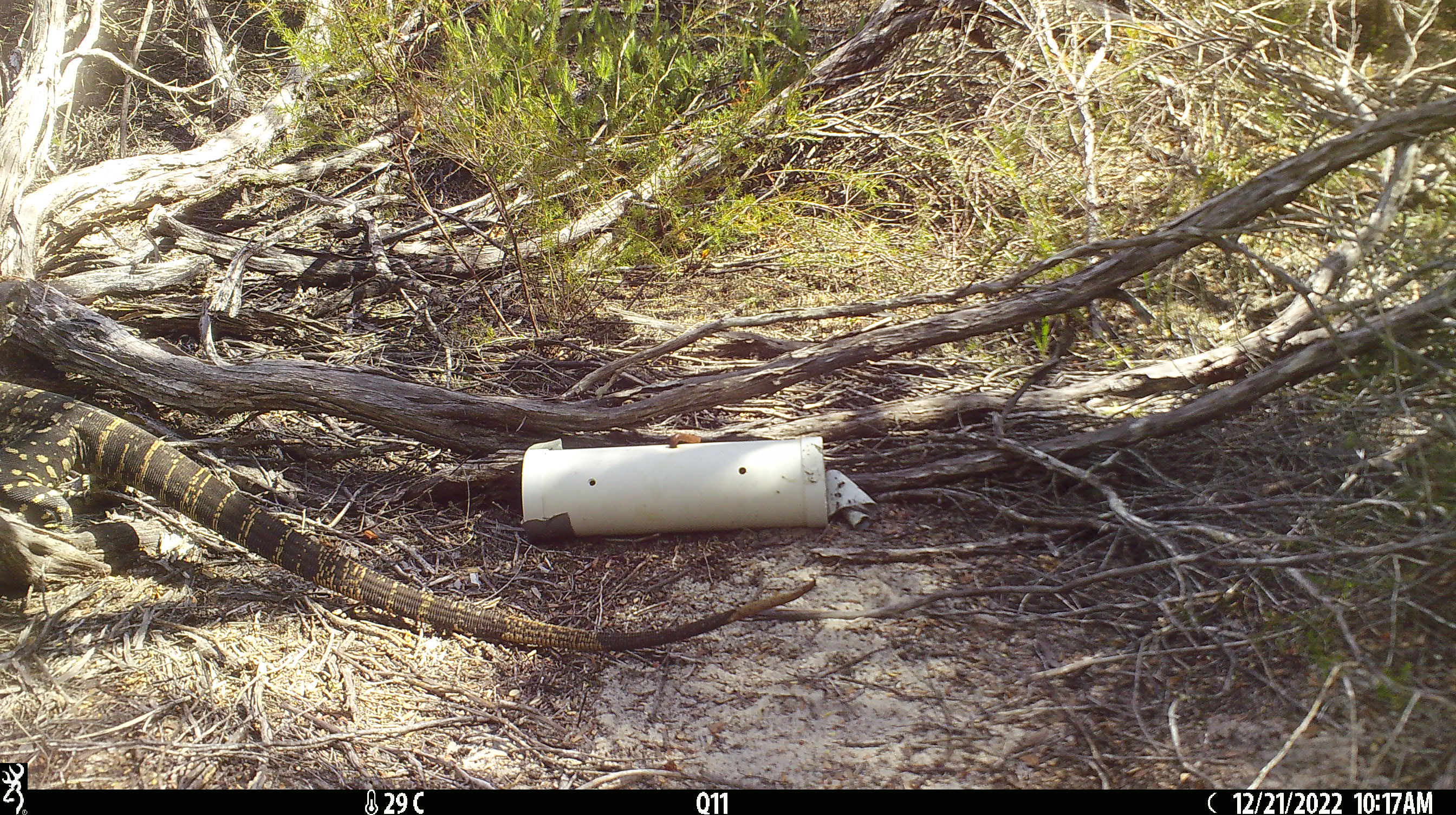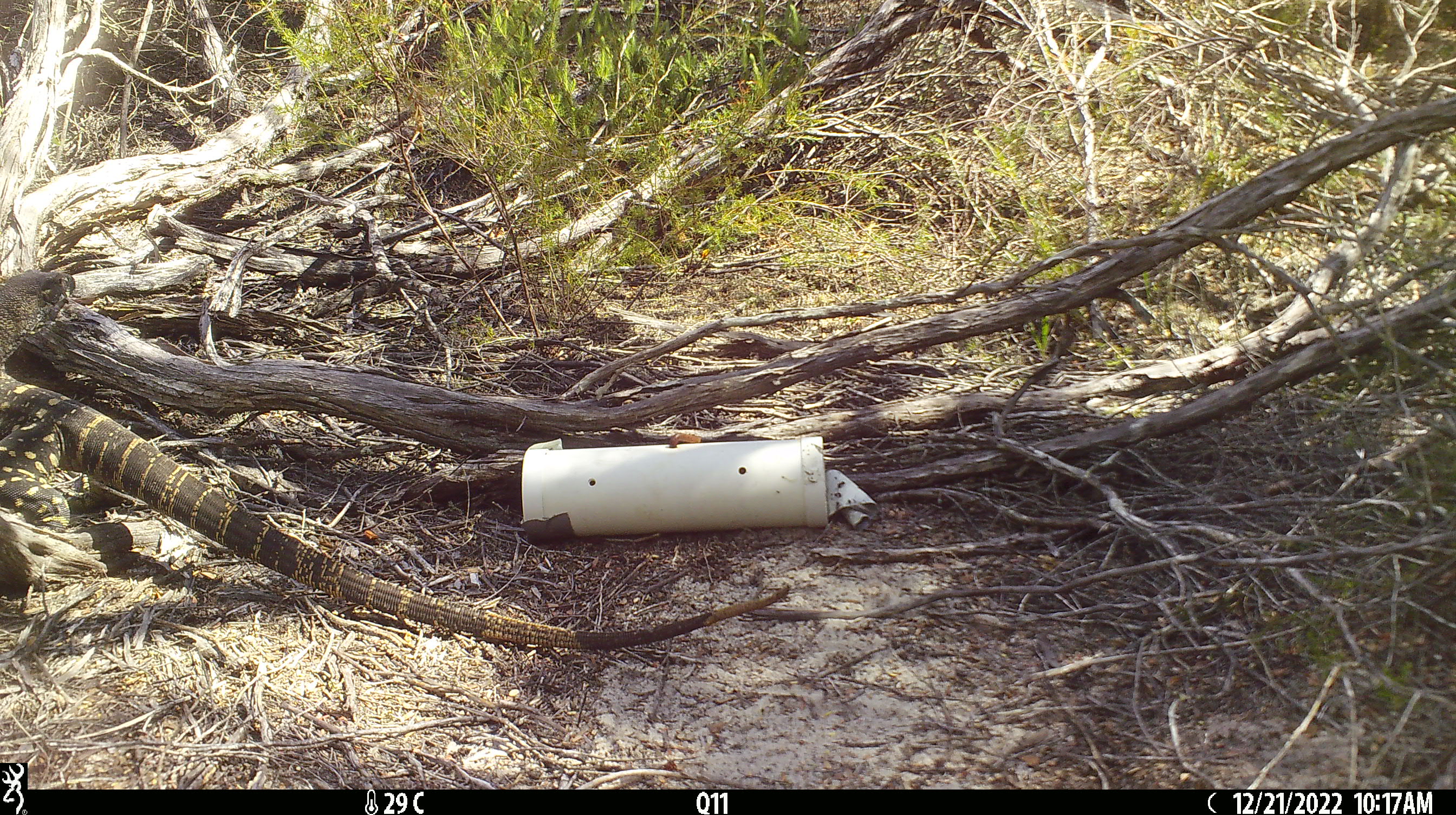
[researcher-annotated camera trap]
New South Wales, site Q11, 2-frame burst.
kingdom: Animalia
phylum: Chordata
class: Reptilia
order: Squamata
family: Varanidae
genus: Varanus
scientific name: Varanus varius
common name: lace monitor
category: goanna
Goanna (lace monitor) (Varanus varius).